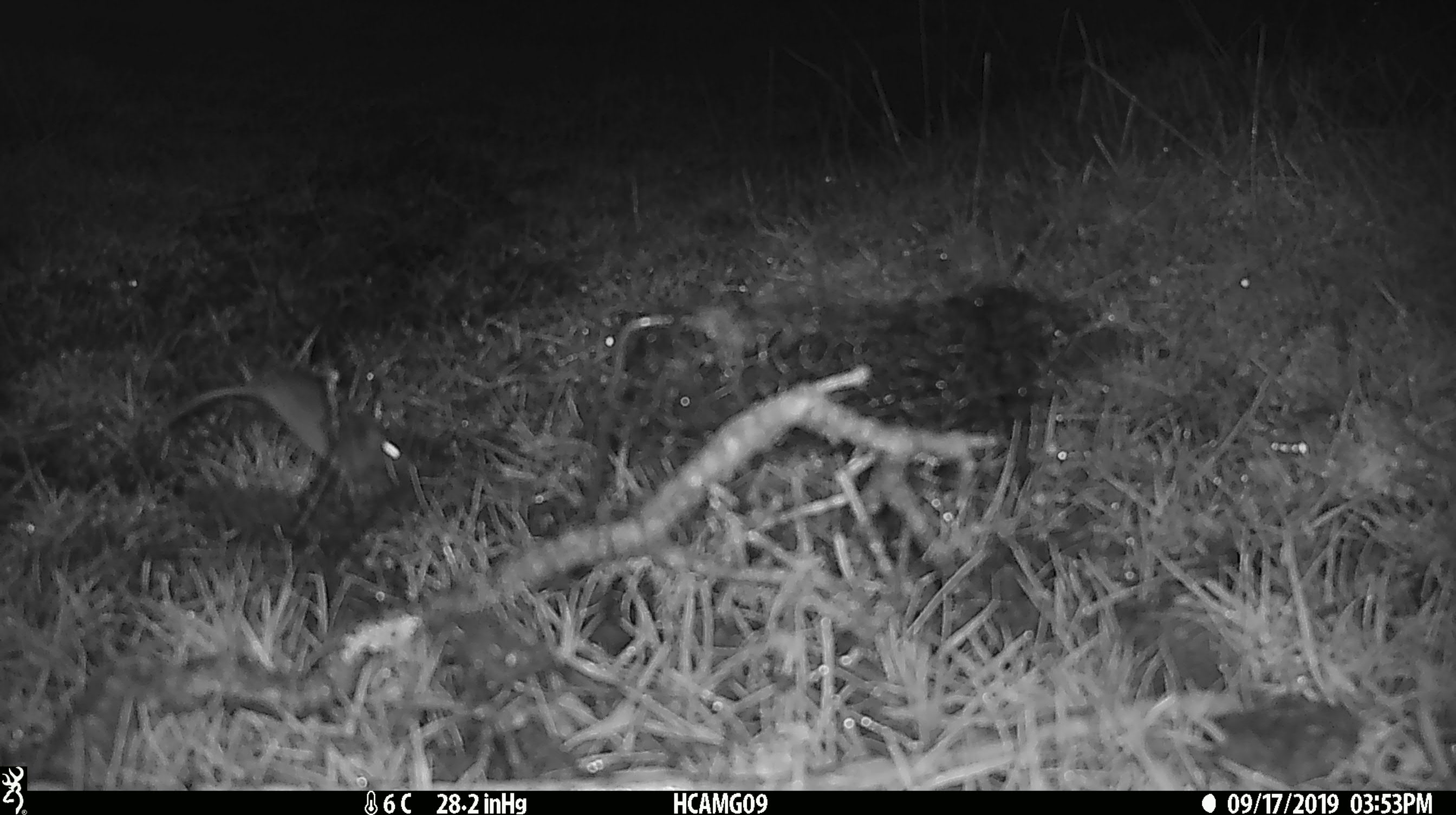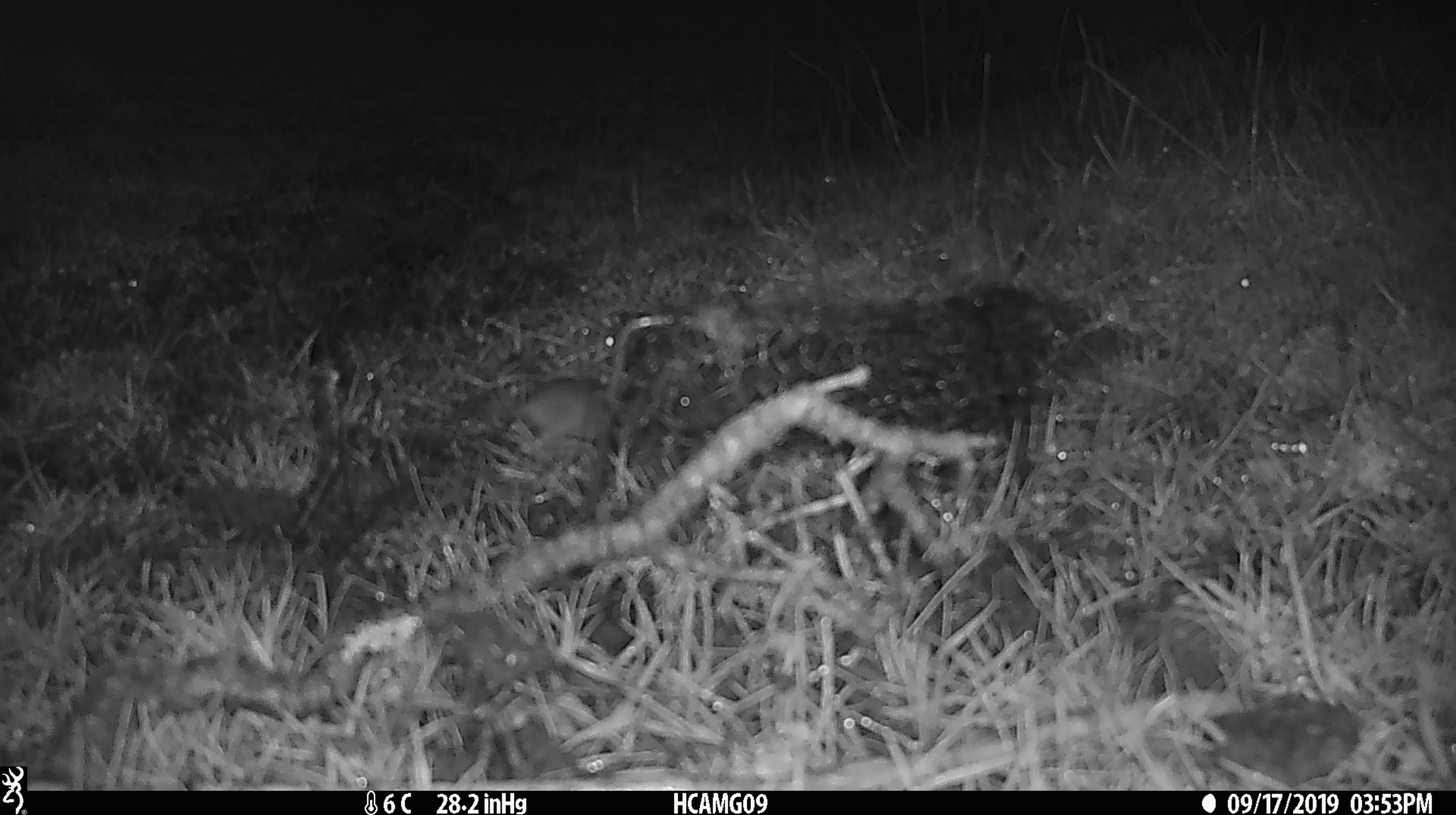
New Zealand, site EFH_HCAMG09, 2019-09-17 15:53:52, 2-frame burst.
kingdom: Animalia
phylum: Chordata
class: Mammalia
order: Rodentia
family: Muridae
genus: Mus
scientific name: Mus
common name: mouse